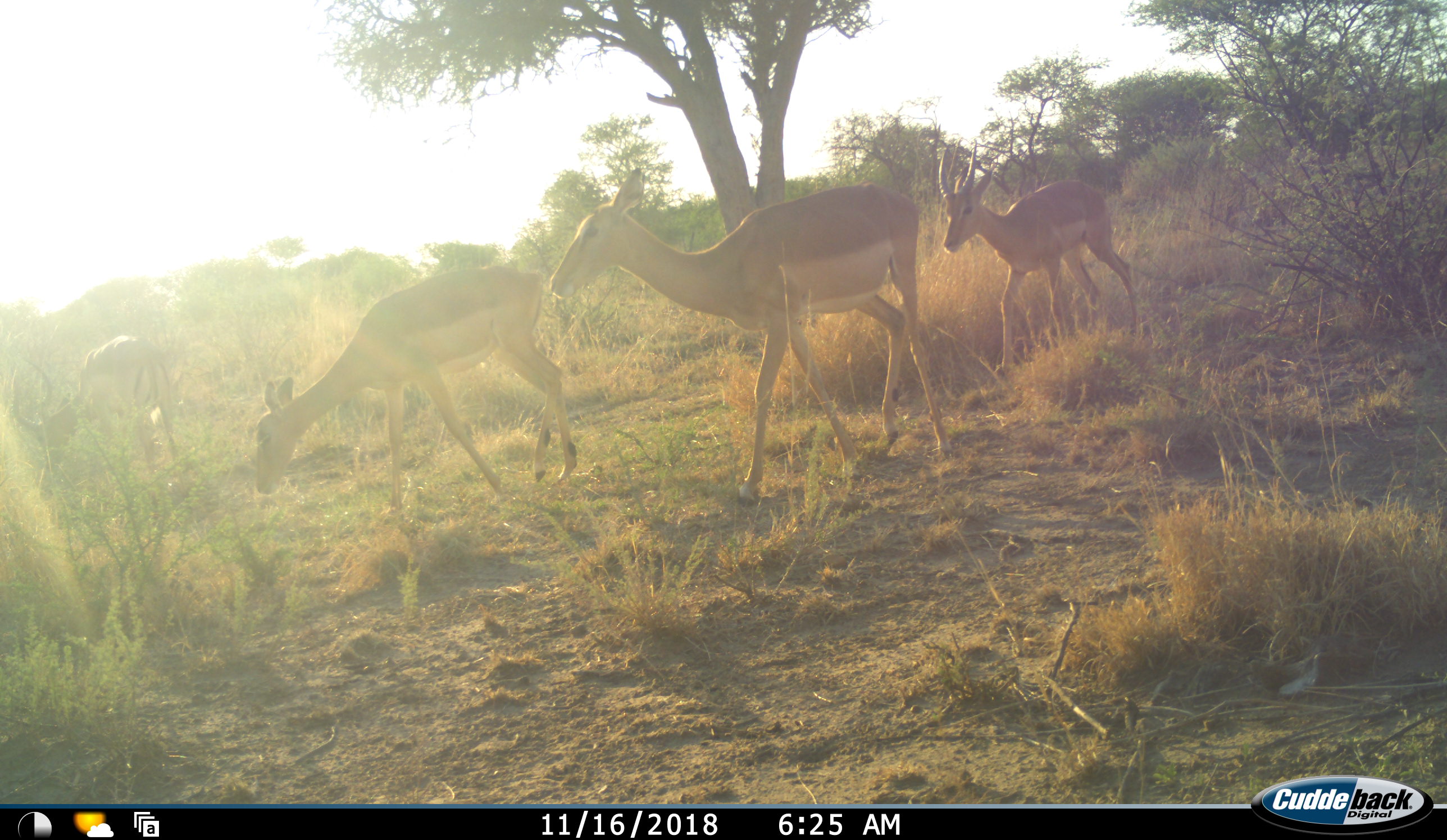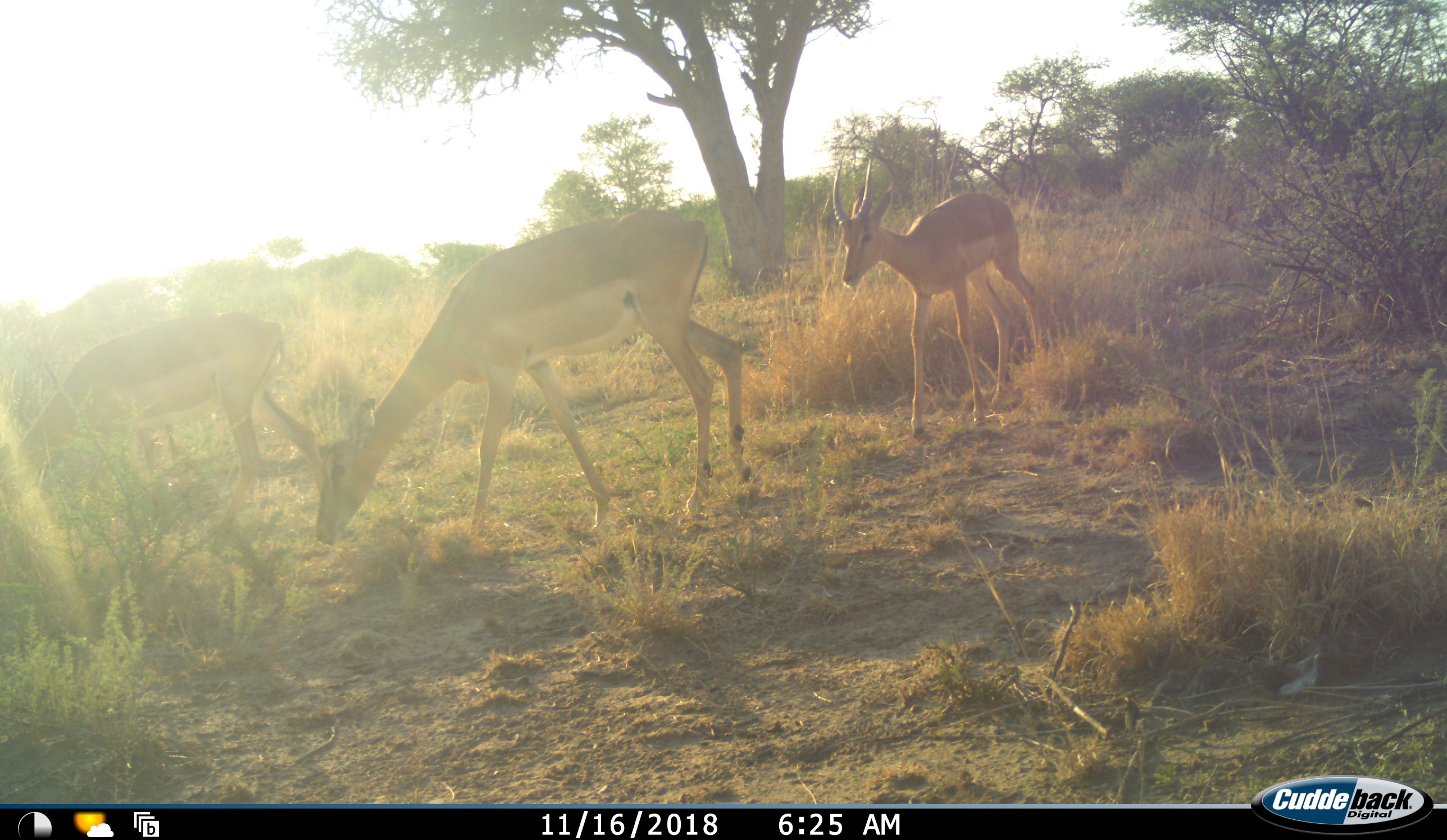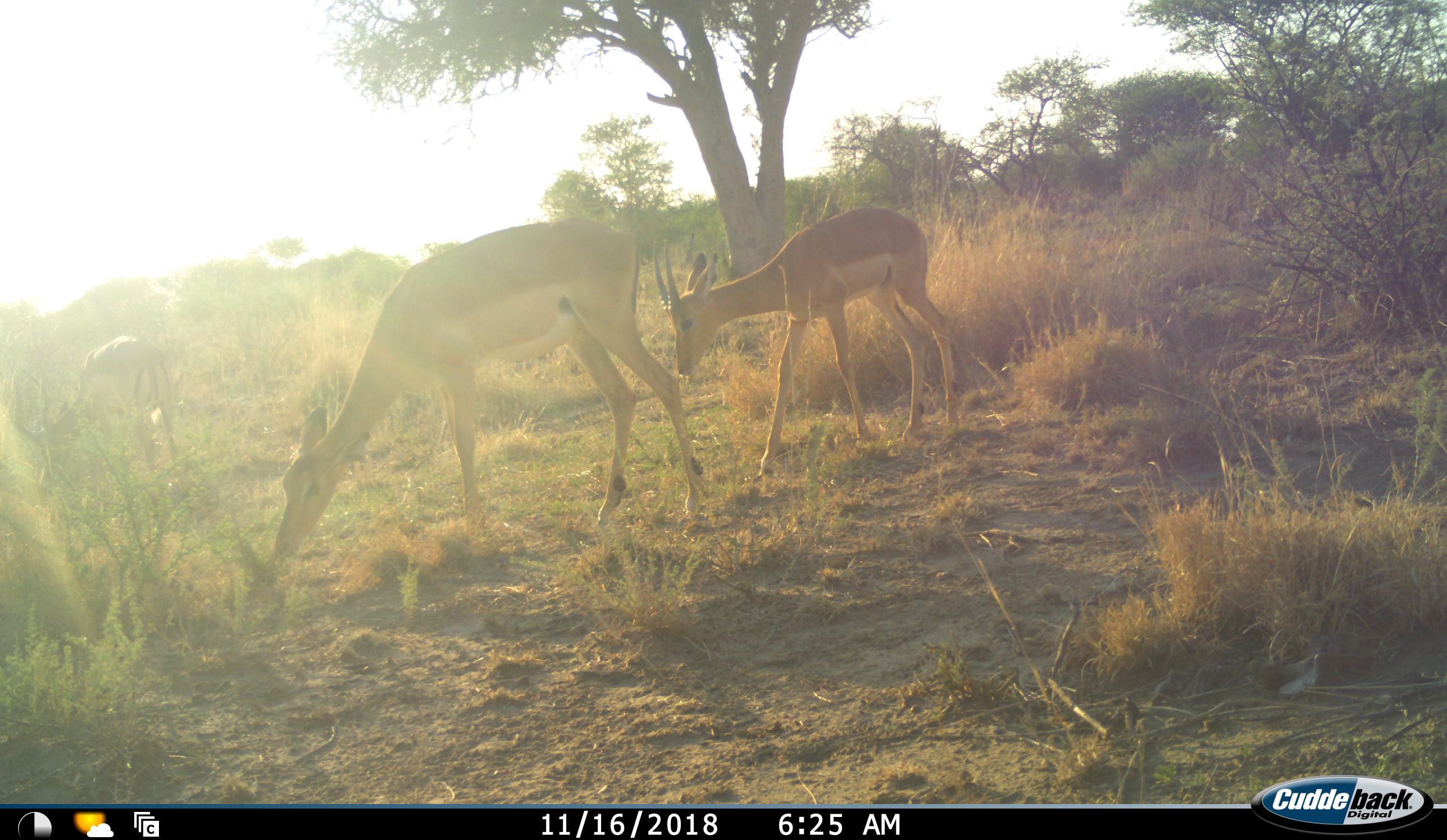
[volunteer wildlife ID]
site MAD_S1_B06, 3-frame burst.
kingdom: Animalia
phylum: Chordata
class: Mammalia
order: Artiodactyla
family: Bovidae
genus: Aepyceros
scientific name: Aepyceros melampus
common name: impala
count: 4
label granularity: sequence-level